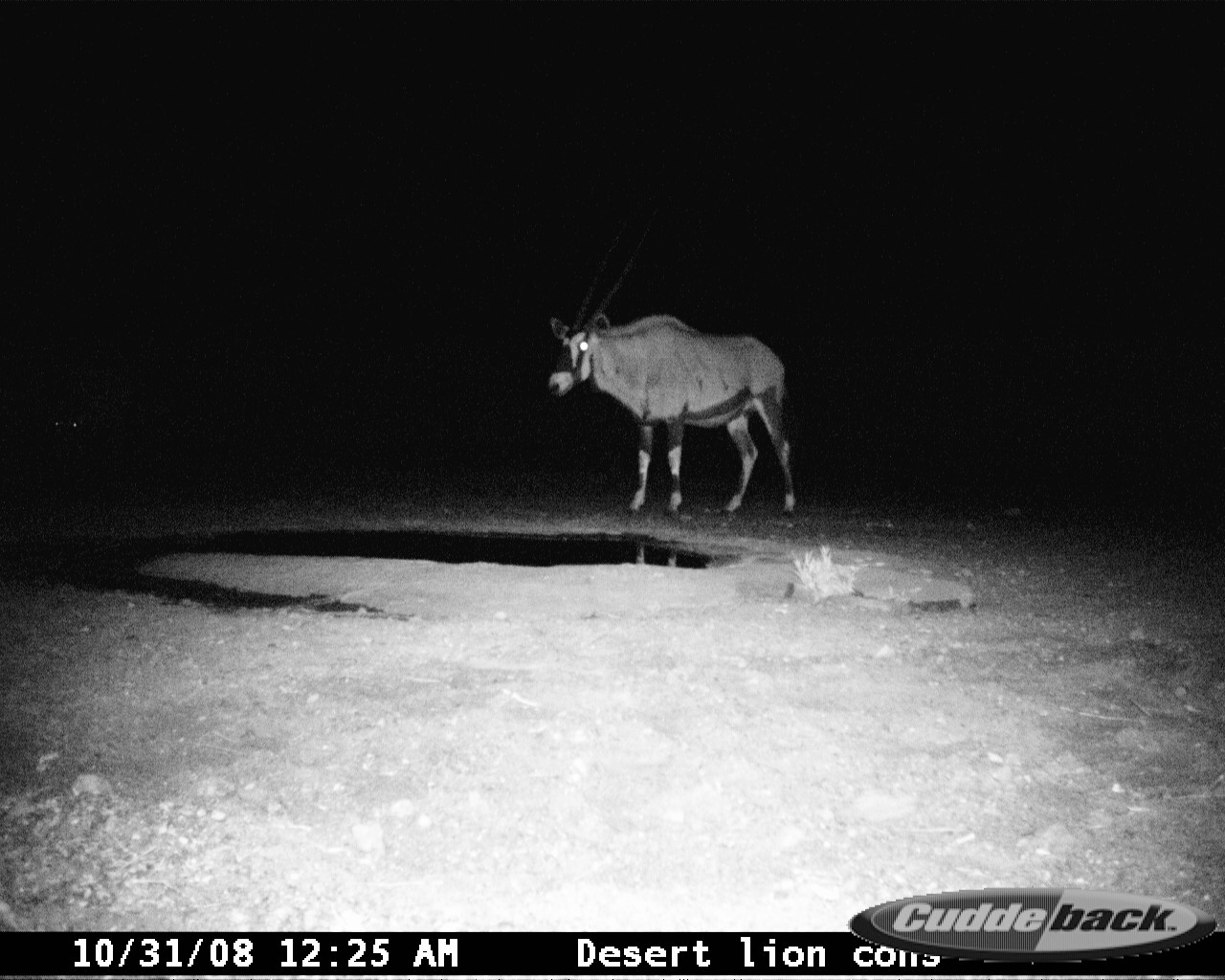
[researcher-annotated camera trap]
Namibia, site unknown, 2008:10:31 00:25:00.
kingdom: Animalia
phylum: Chordata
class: Mammalia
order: Artiodactyla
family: Bovidae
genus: Oryx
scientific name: Oryx gazella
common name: gemsbok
Oryx gazella (gemsbok).